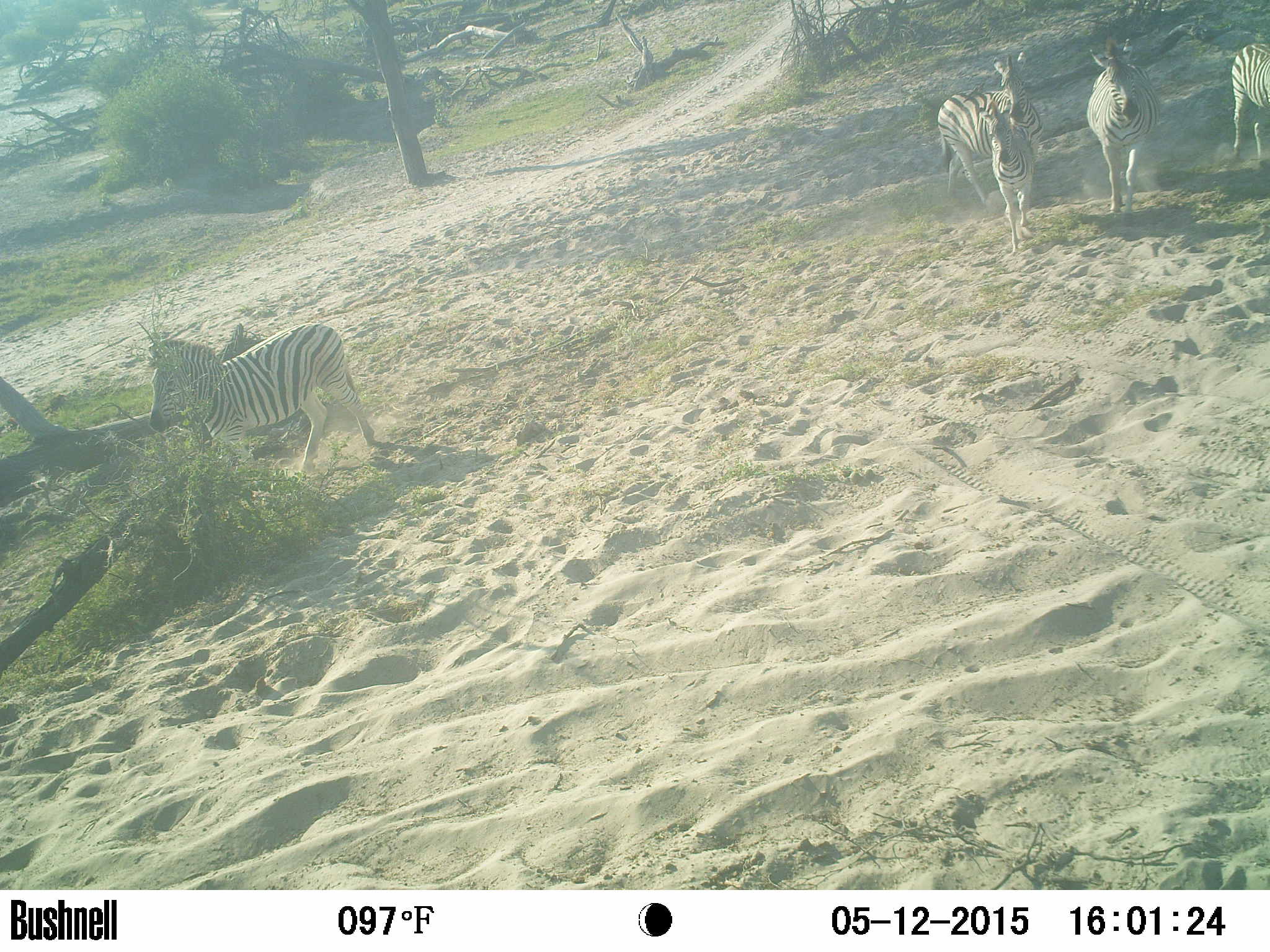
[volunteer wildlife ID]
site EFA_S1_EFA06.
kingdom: Animalia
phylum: Chordata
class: Mammalia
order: Perissodactyla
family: Equidae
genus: Equus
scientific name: Equus quagga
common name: plains zebra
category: zebraplains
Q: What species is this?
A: Zebraplains (plains zebra) (Equus quagga).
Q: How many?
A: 5.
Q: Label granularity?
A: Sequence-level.